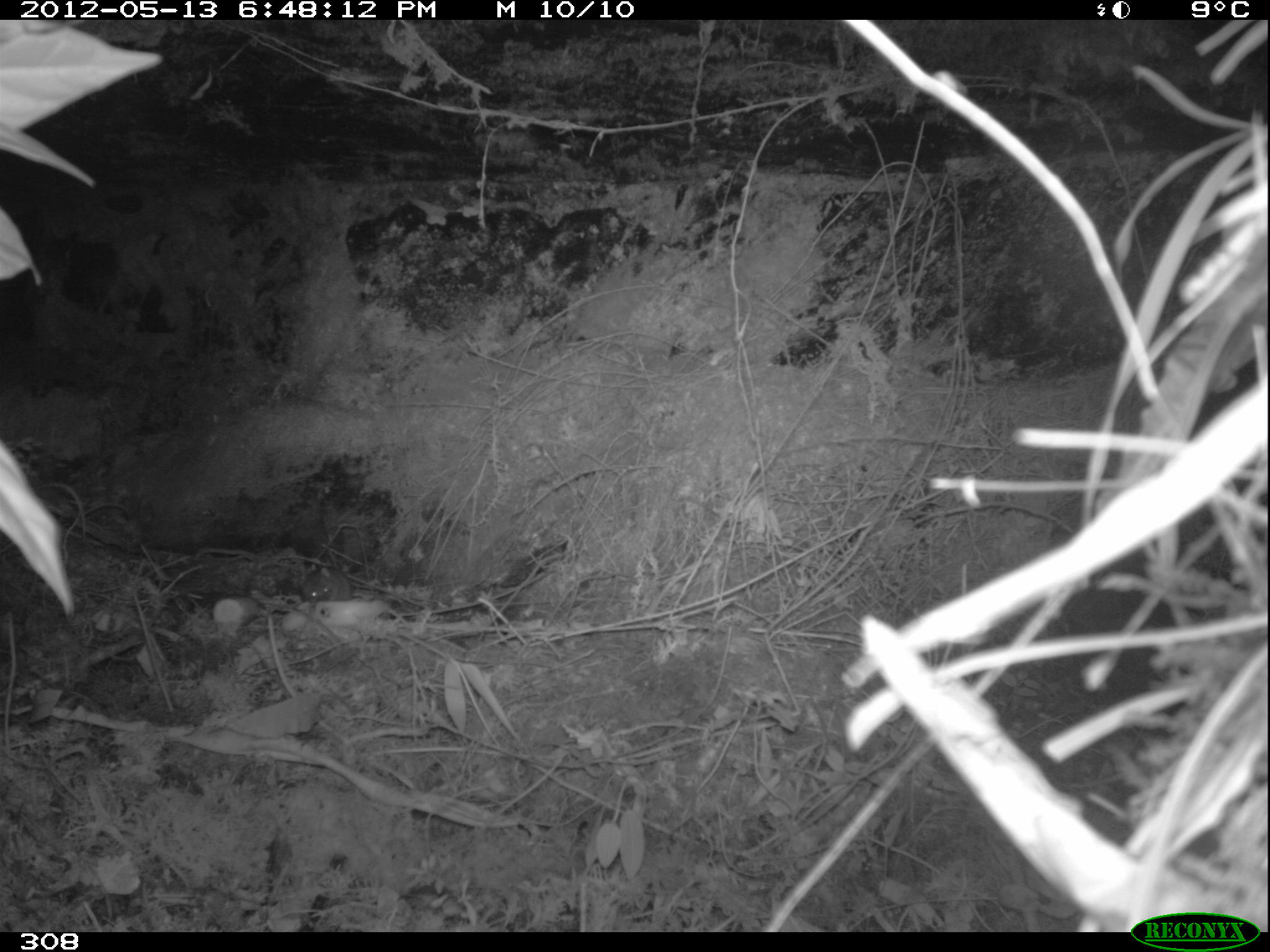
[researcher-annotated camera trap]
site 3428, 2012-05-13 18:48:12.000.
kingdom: Animalia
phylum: Chordata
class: Mammalia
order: Rodentia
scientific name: Rodentia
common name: rodents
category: unknown rodent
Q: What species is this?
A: Unknown rodent (rodents) (Rodentia).